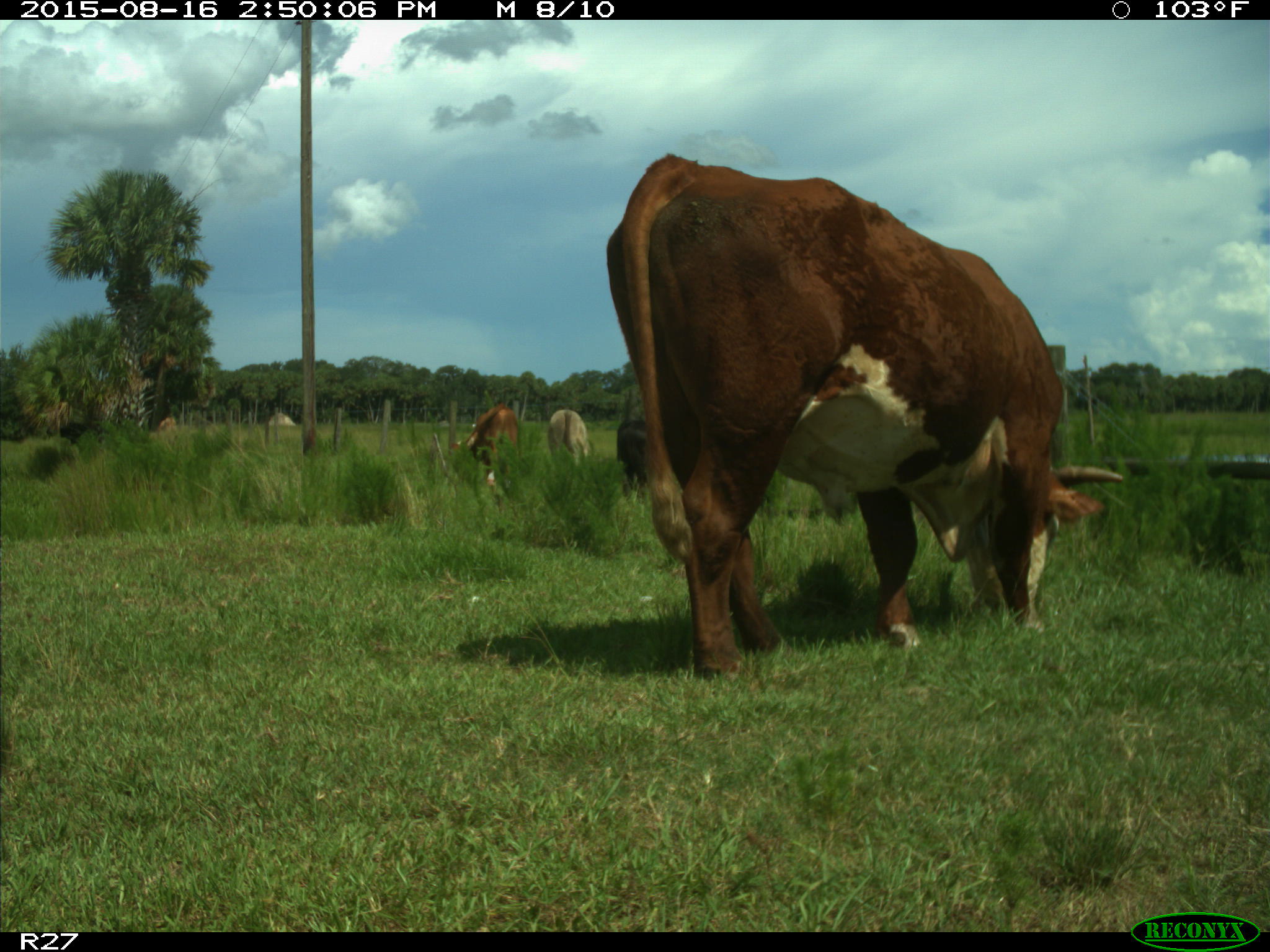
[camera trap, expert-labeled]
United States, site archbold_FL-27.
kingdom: Animalia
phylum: Chordata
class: Mammalia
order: Artiodactyla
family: Bovidae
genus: Bos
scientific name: Bos taurus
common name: domestic cow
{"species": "Bos taurus (domestic cow)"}